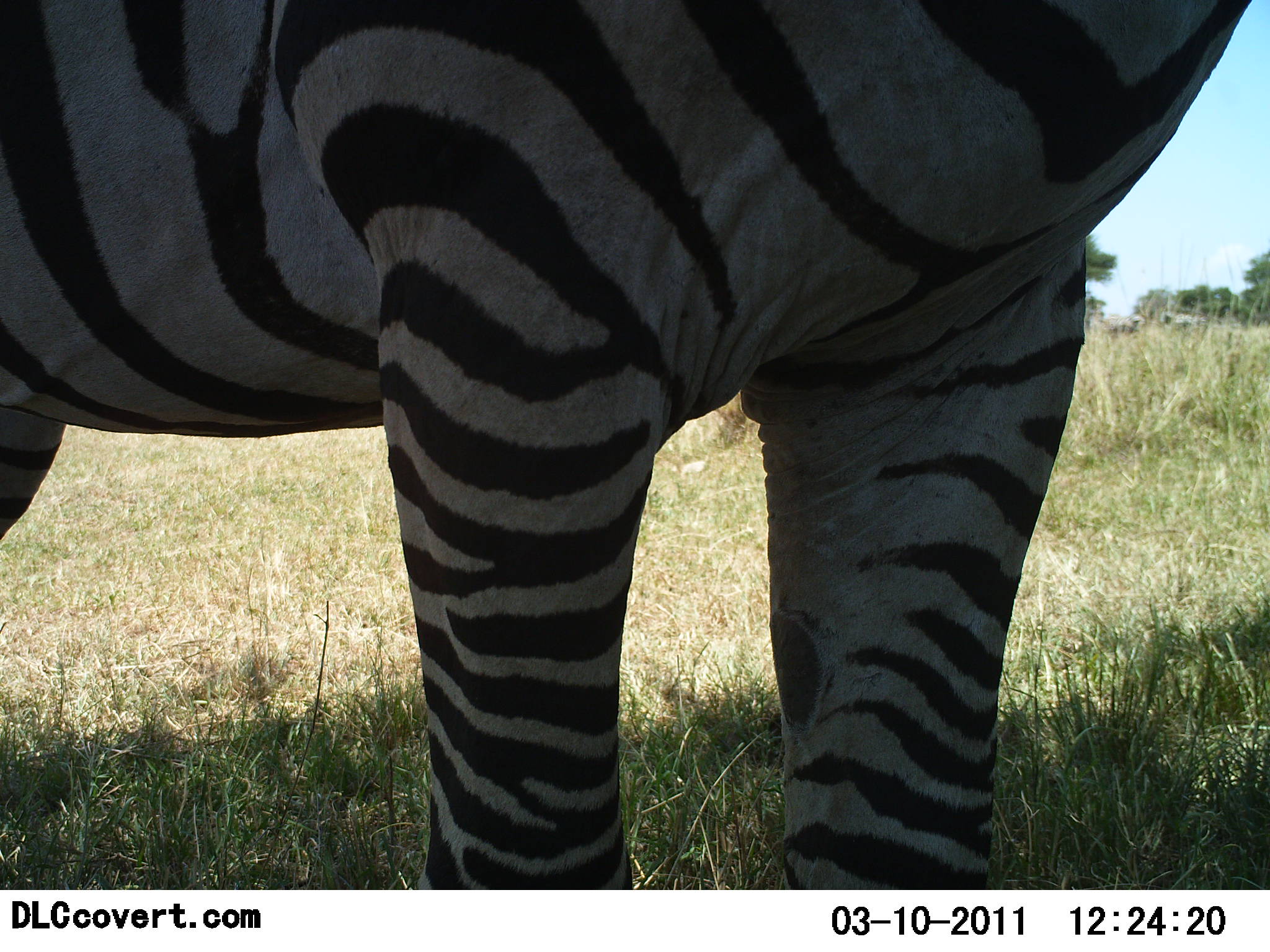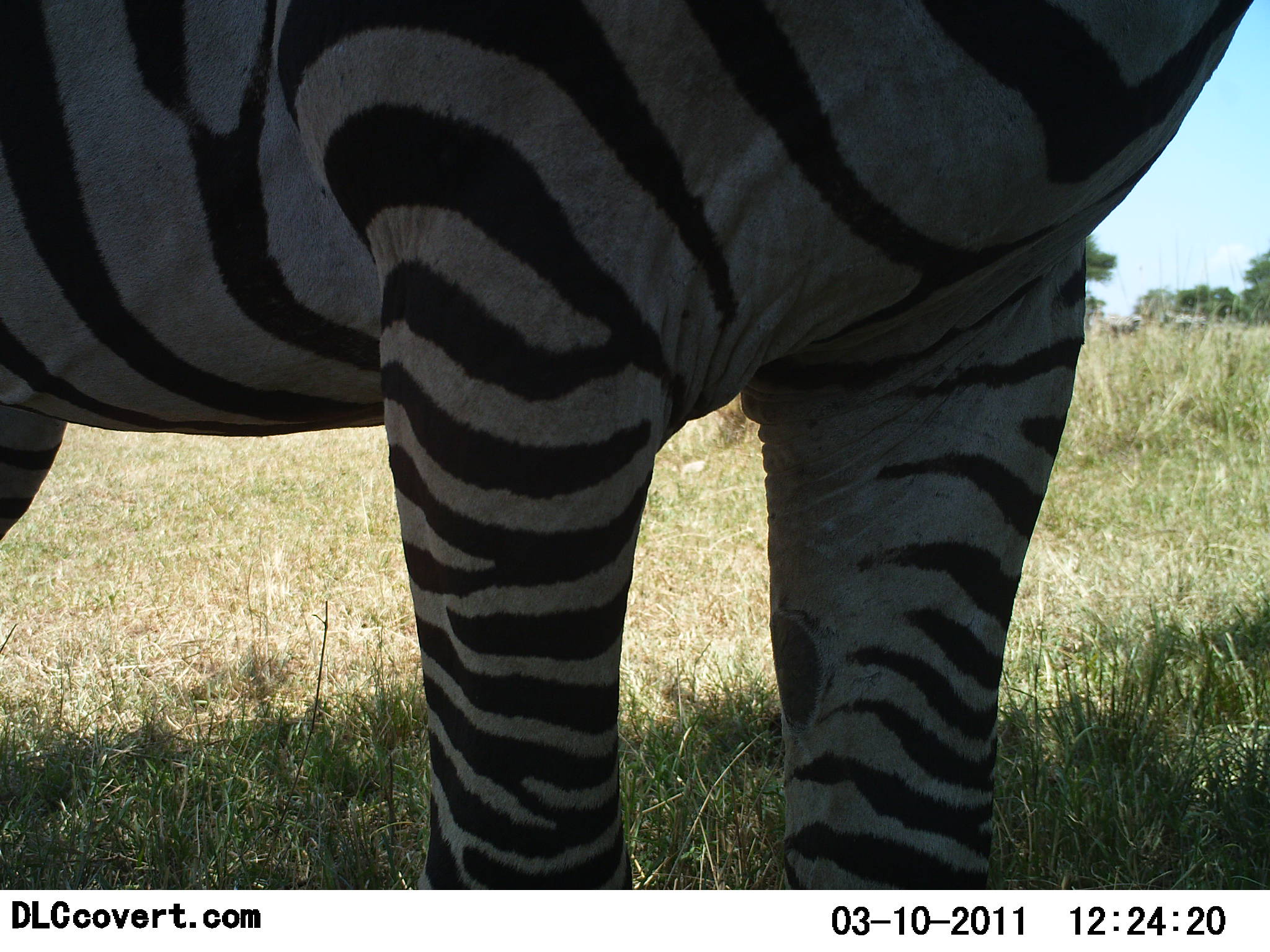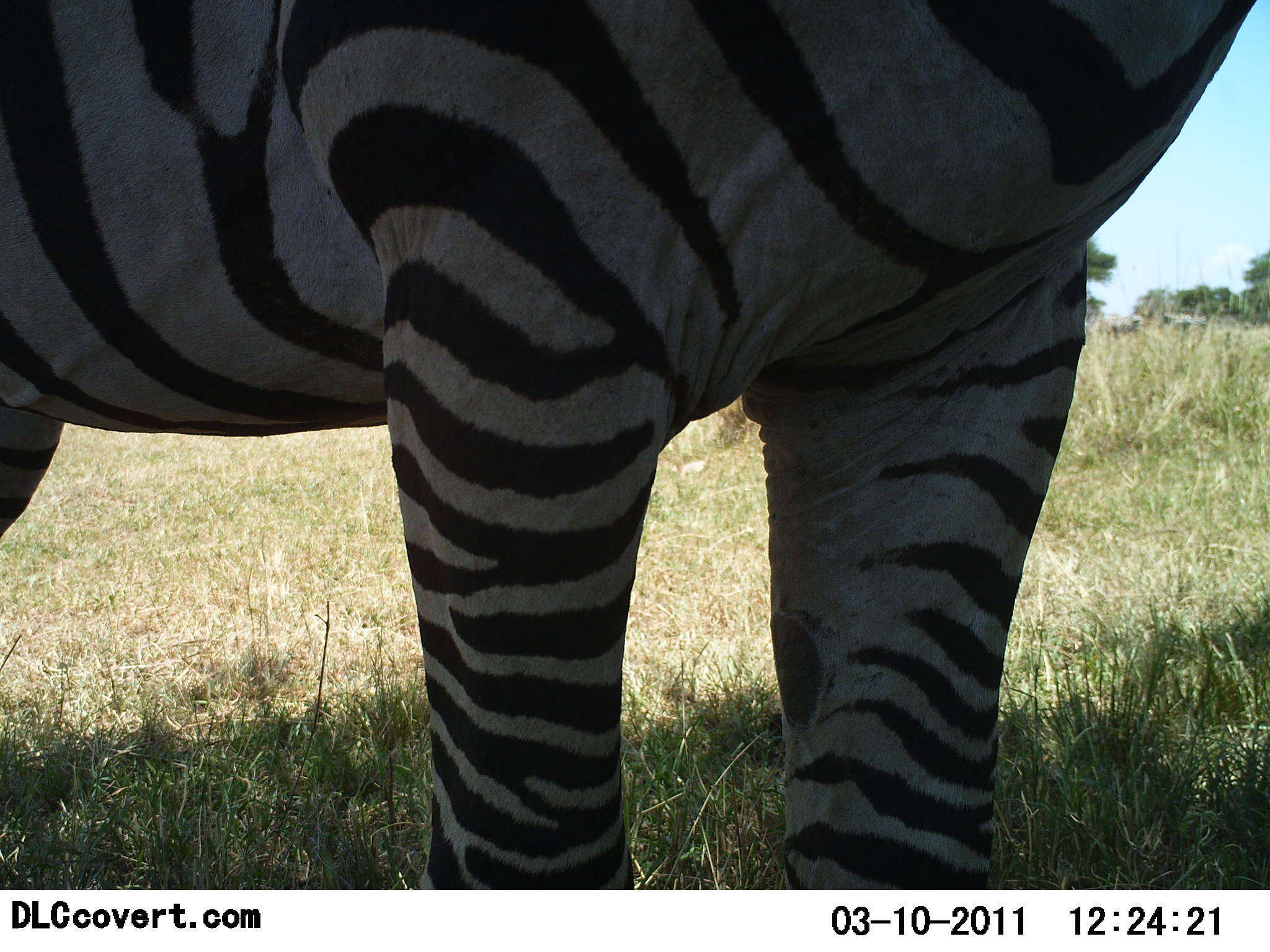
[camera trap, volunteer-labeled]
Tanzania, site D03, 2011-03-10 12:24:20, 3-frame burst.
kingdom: Animalia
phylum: Chordata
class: Mammalia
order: Perissodactyla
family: Equidae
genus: Equus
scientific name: Equus quagga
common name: plains zebra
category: zebra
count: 1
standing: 92%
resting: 0%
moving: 0%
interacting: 8%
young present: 0%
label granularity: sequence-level